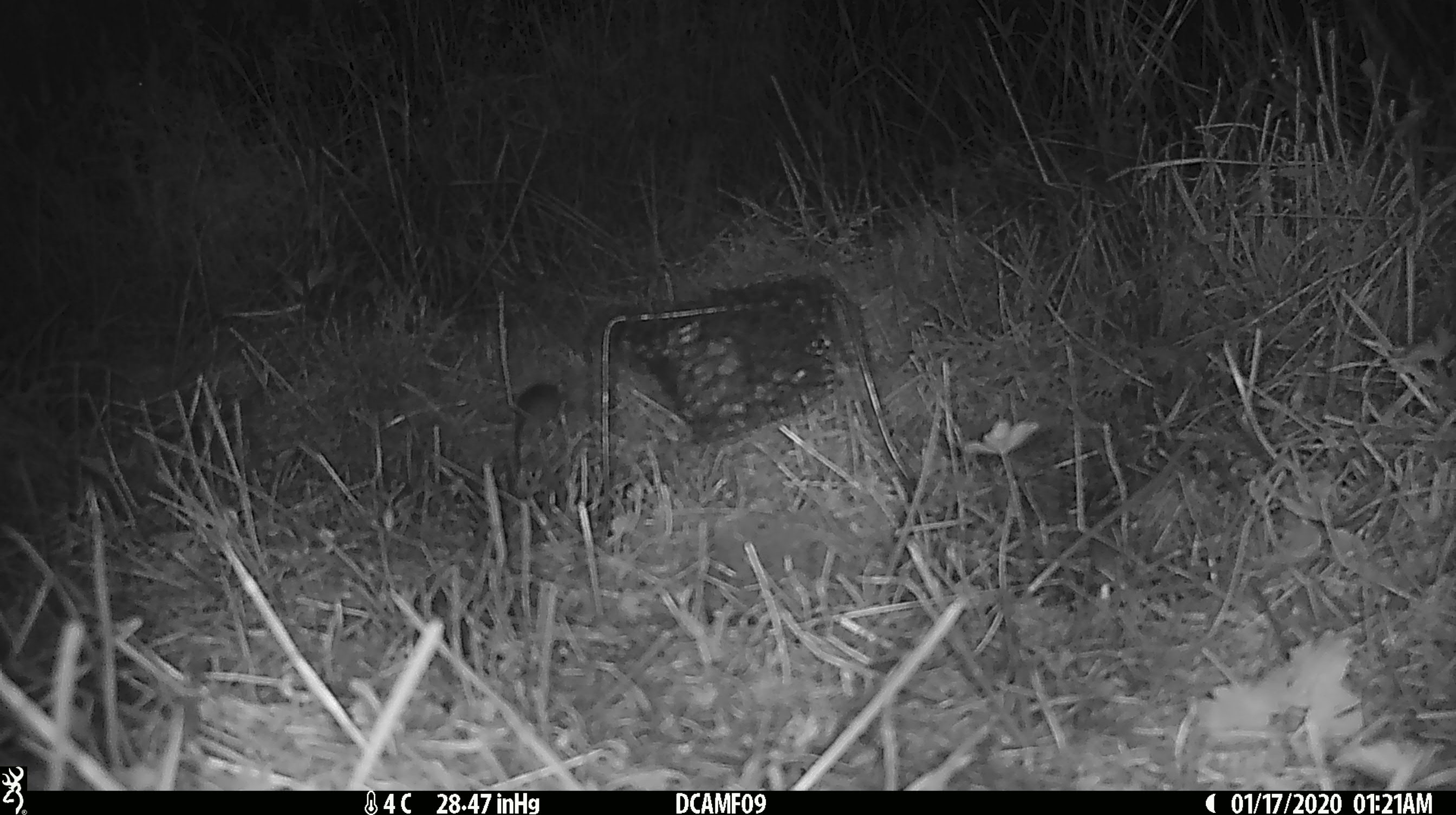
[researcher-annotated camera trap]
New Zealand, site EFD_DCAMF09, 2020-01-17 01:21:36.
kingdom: Animalia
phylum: Chordata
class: Mammalia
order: Rodentia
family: Muridae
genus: Mus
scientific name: Mus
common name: mouse